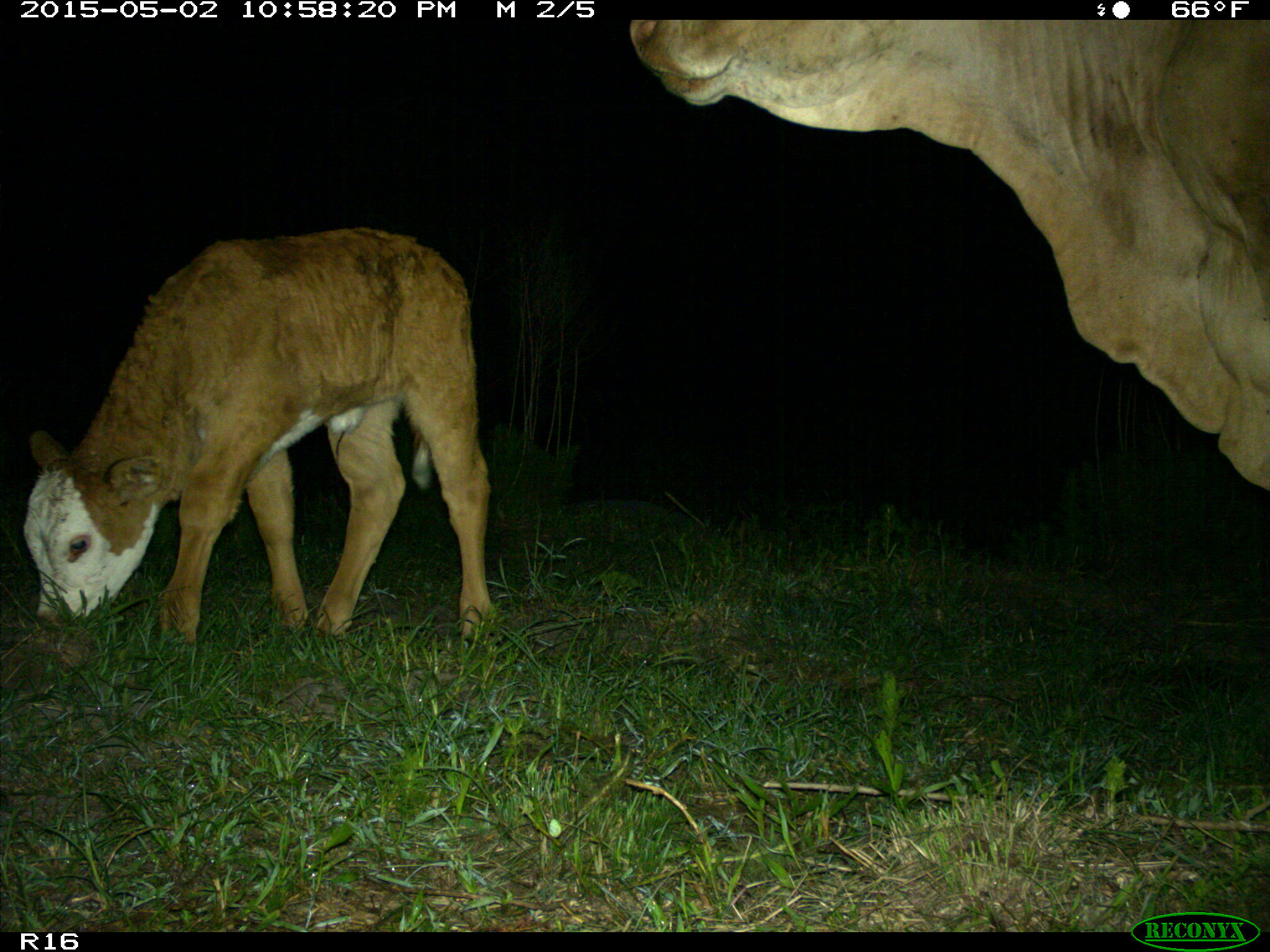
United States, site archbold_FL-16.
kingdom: Animalia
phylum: Chordata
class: Mammalia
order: Artiodactyla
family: Bovidae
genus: Bos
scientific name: Bos taurus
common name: domestic cow